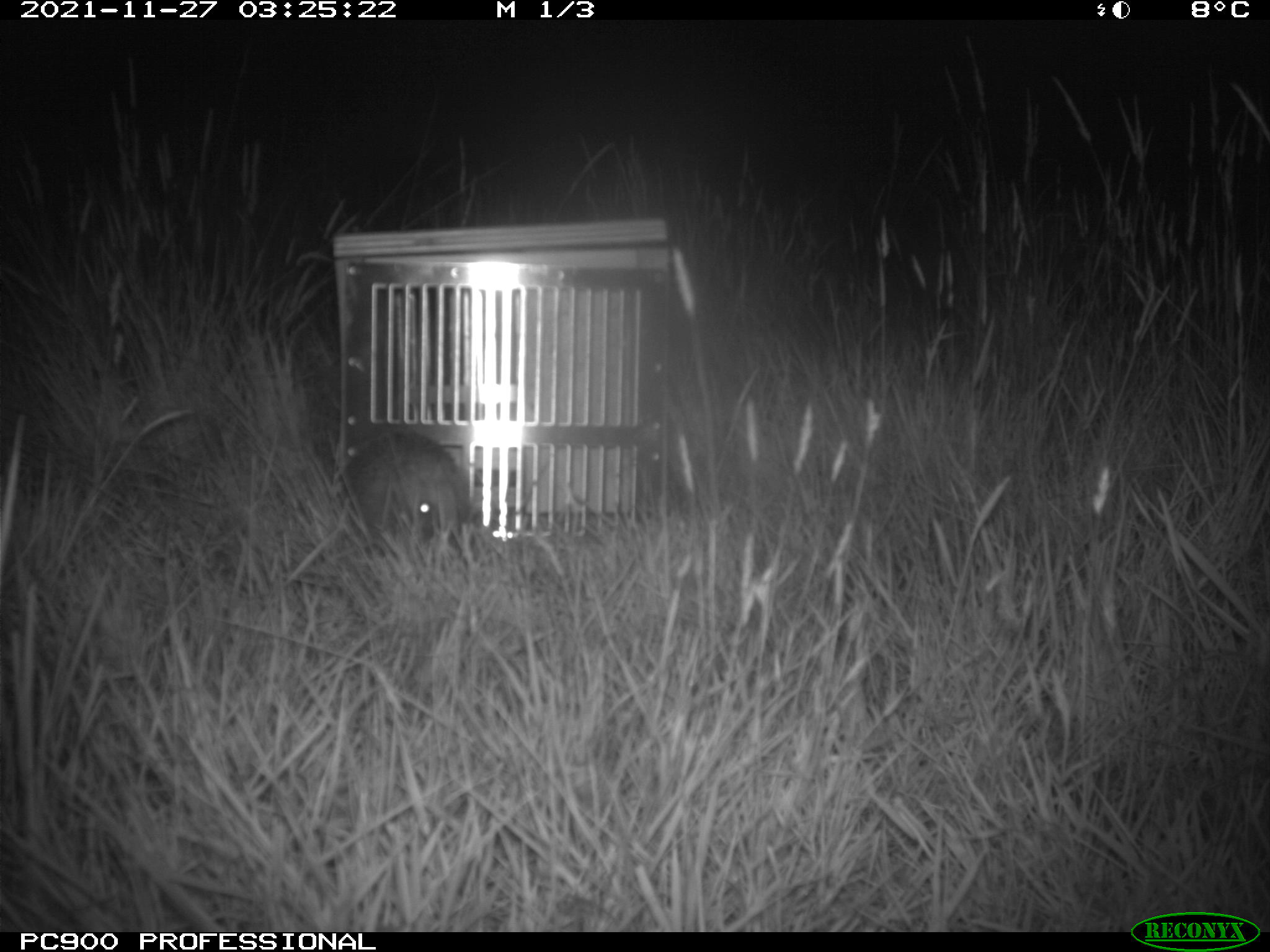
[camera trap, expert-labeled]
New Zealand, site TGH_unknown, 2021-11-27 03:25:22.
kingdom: Animalia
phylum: Chordata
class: Mammalia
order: Eulipotyphla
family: Erinaceidae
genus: Erinaceus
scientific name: Erinaceus europaeus europaeus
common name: european hedgehog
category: hedgehog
Hedgehog (european hedgehog) (Erinaceus europaeus europaeus).